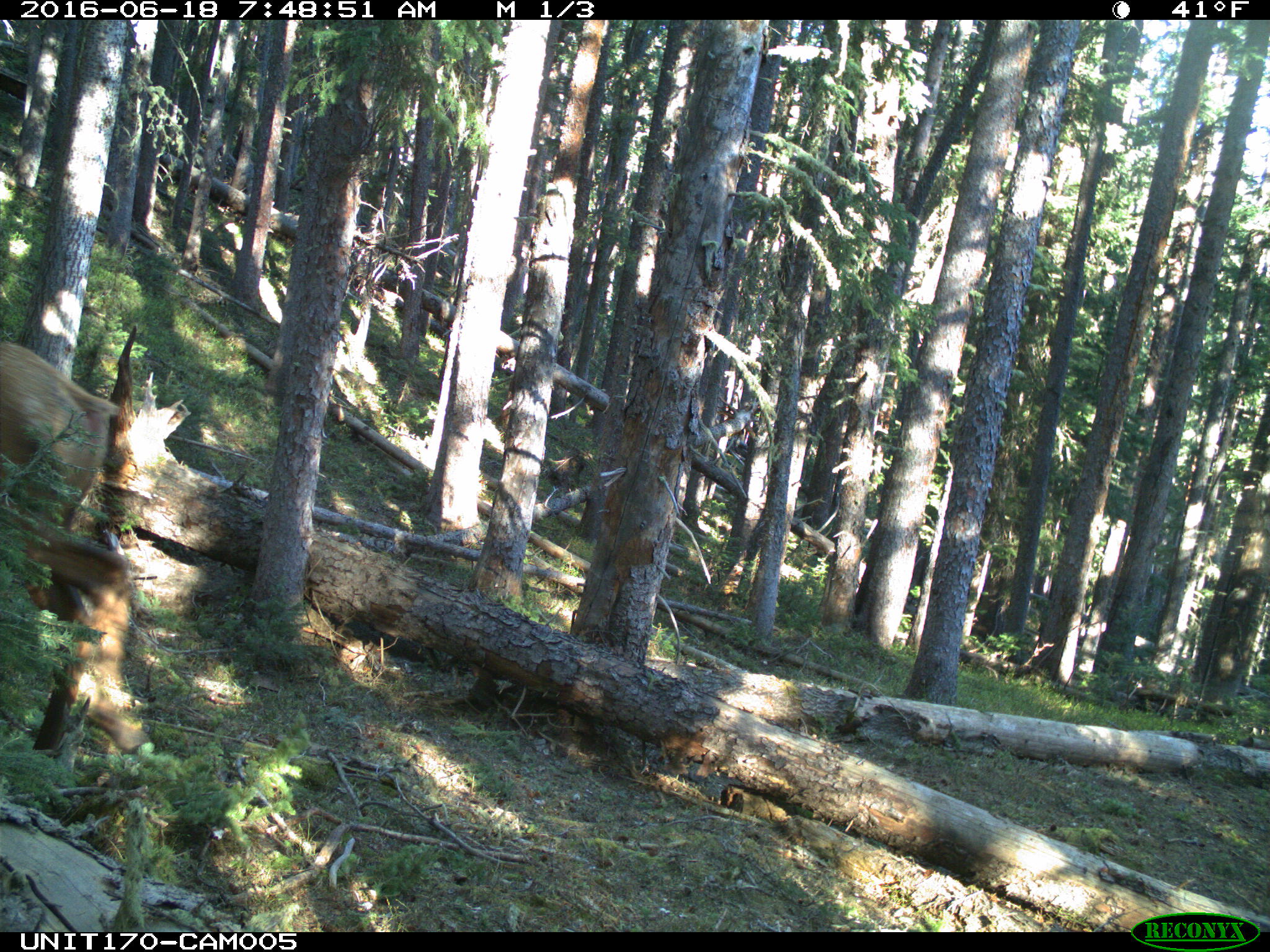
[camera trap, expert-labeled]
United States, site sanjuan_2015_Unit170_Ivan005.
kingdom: Animalia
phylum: Chordata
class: Mammalia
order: Artiodactyla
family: Cervidae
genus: Cervus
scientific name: Cervus elaphus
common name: red deer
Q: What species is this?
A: Cervus elaphus (red deer).